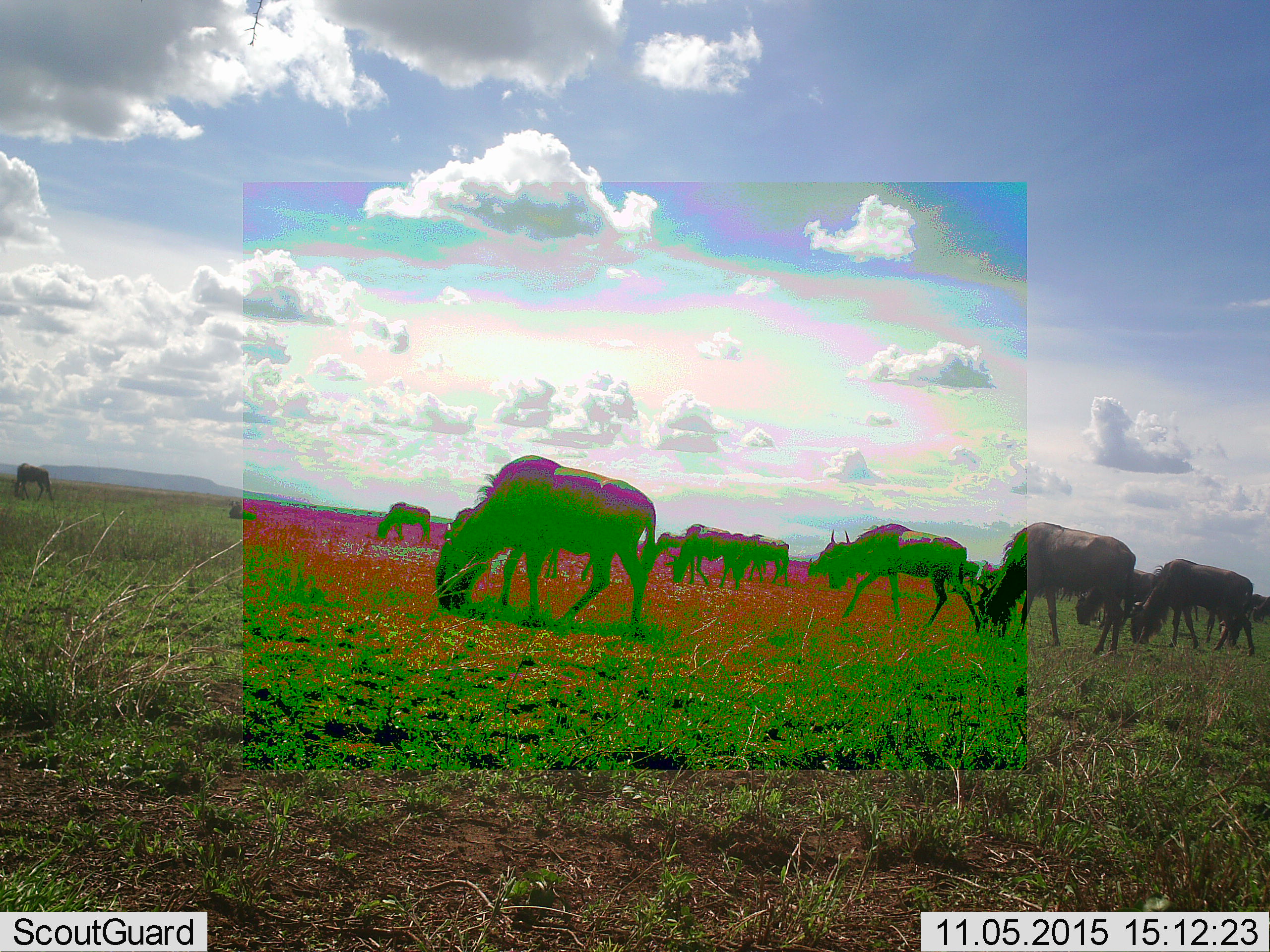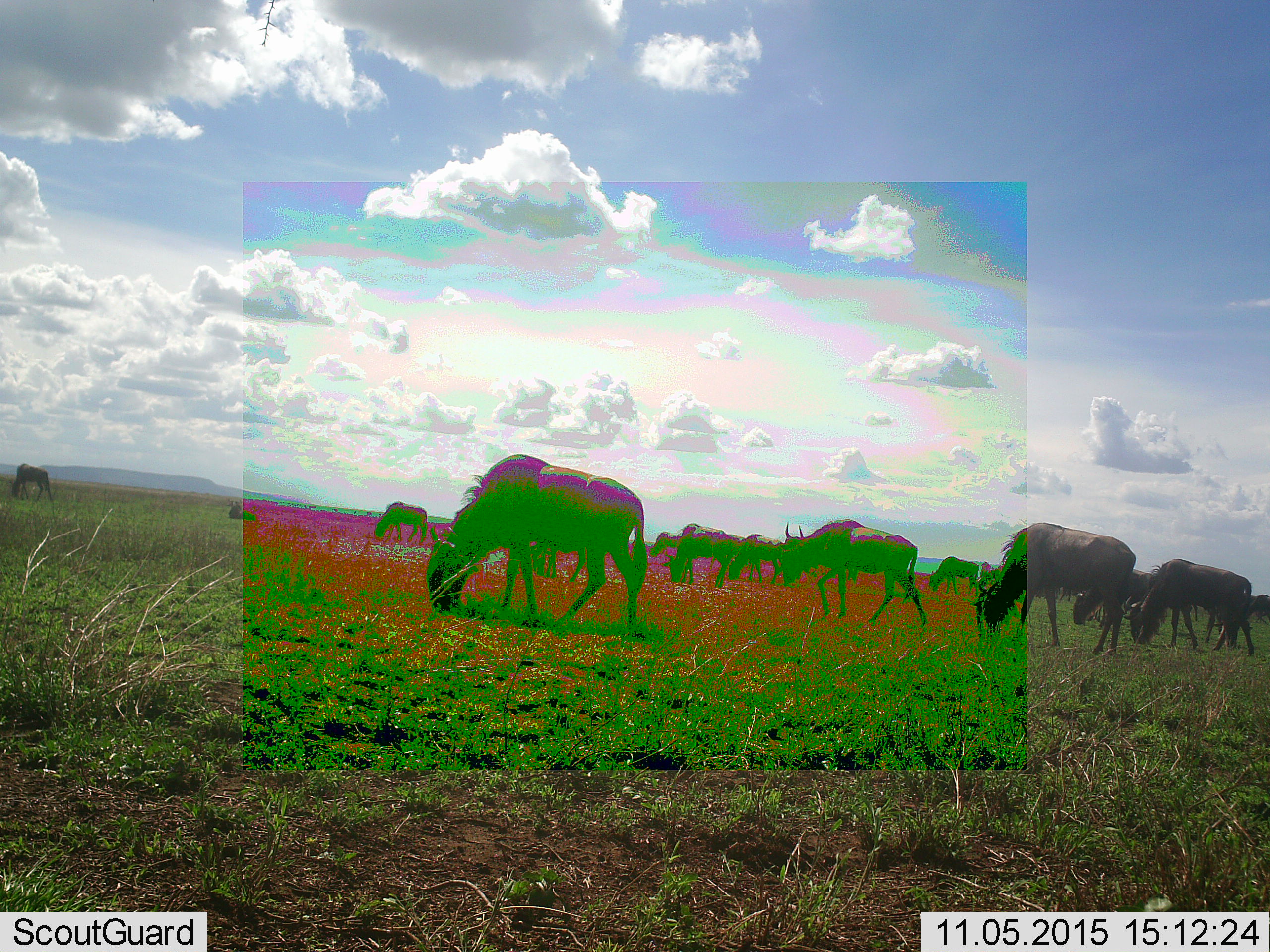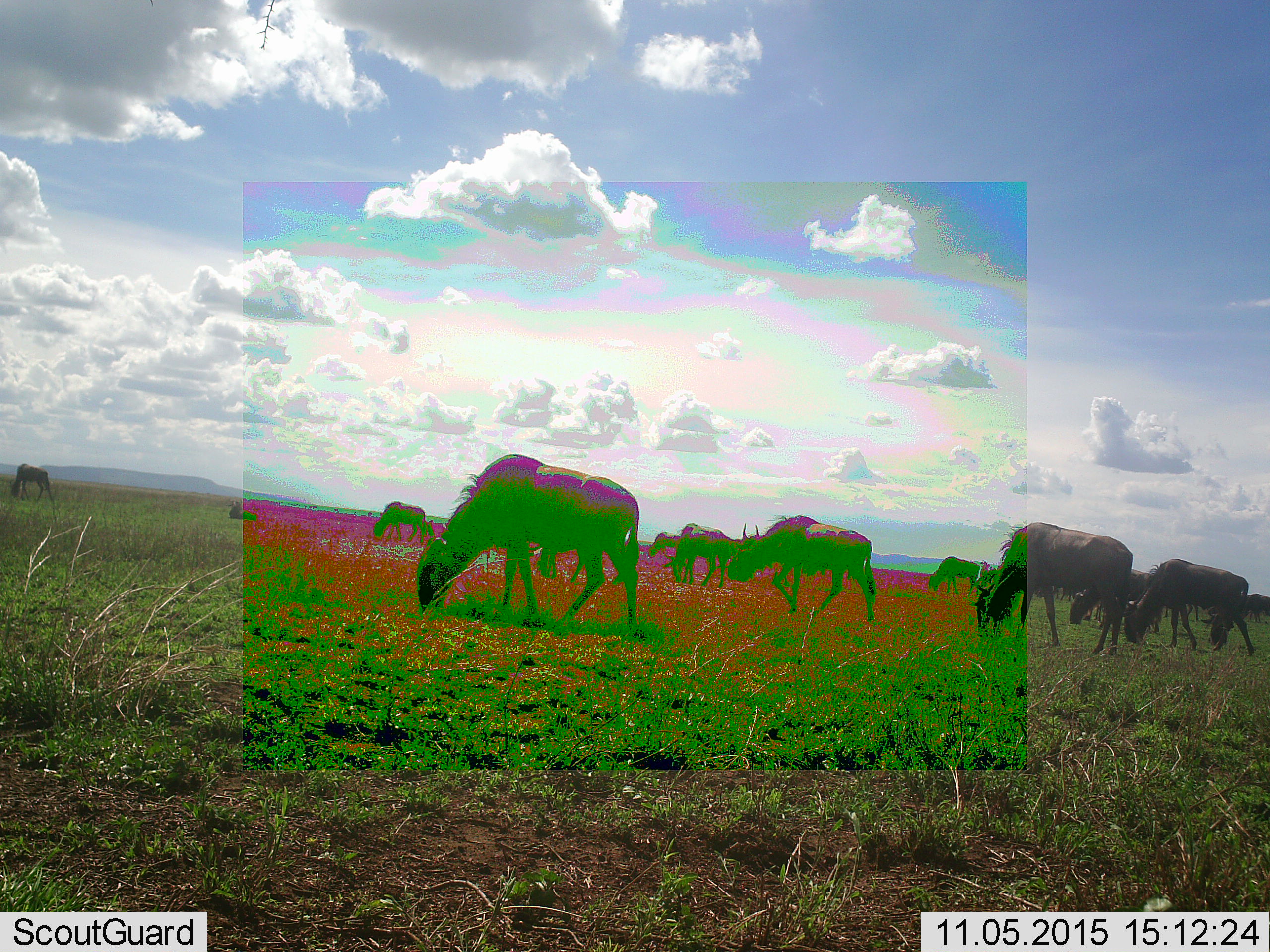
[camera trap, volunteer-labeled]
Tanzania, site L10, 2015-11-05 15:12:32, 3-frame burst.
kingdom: Animalia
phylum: Chordata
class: Mammalia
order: Artiodactyla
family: Bovidae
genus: Connochaetes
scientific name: Connochaetes taurinus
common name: blue wildebeest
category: wildebeest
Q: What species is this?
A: Wildebeest (blue wildebeest) (Connochaetes taurinus).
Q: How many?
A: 11-50.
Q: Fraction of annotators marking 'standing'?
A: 33%.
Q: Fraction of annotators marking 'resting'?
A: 11%.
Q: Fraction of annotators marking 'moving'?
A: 44%.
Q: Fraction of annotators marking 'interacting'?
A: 0%.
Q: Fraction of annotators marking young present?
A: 0%.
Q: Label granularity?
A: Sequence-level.